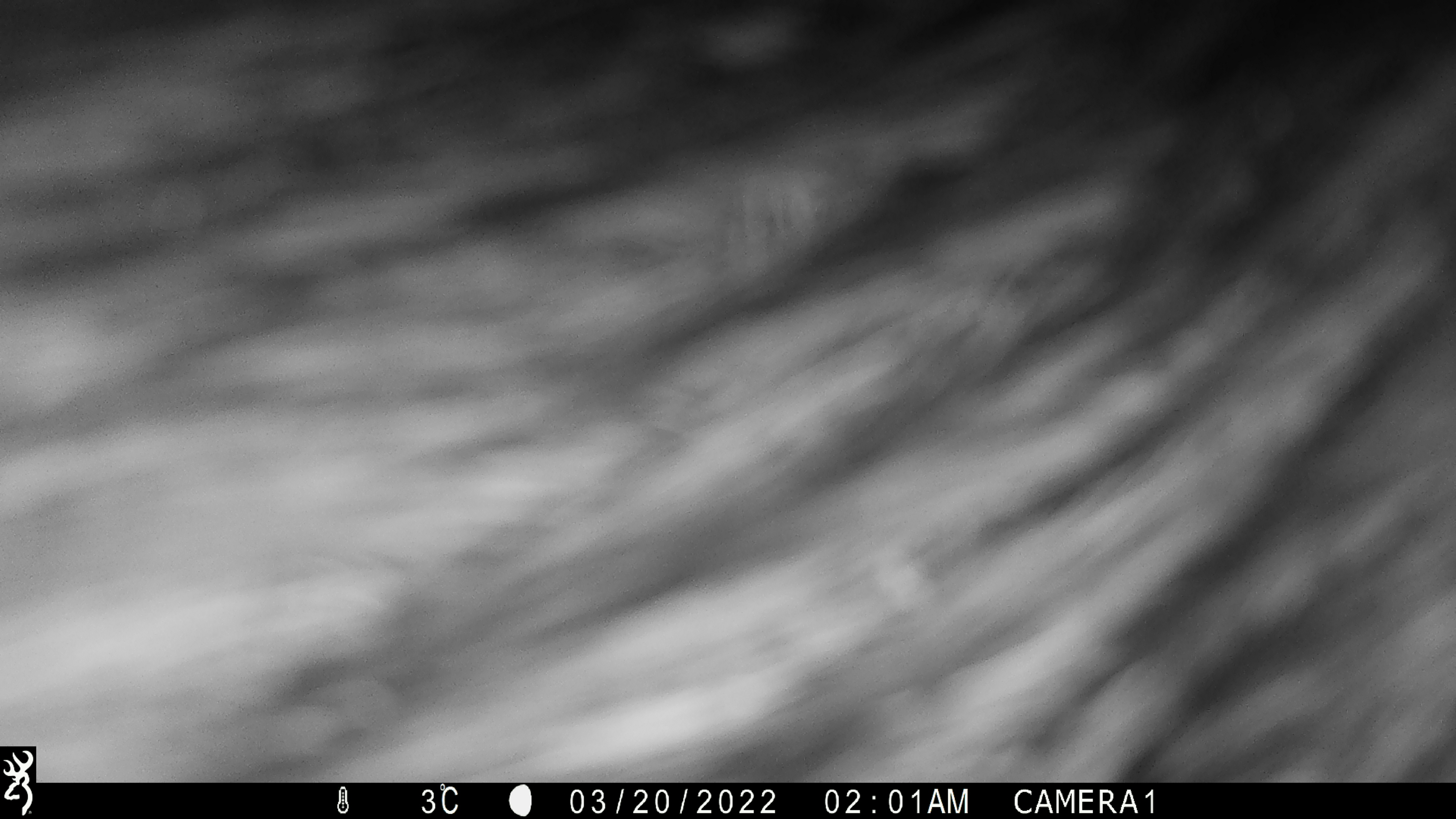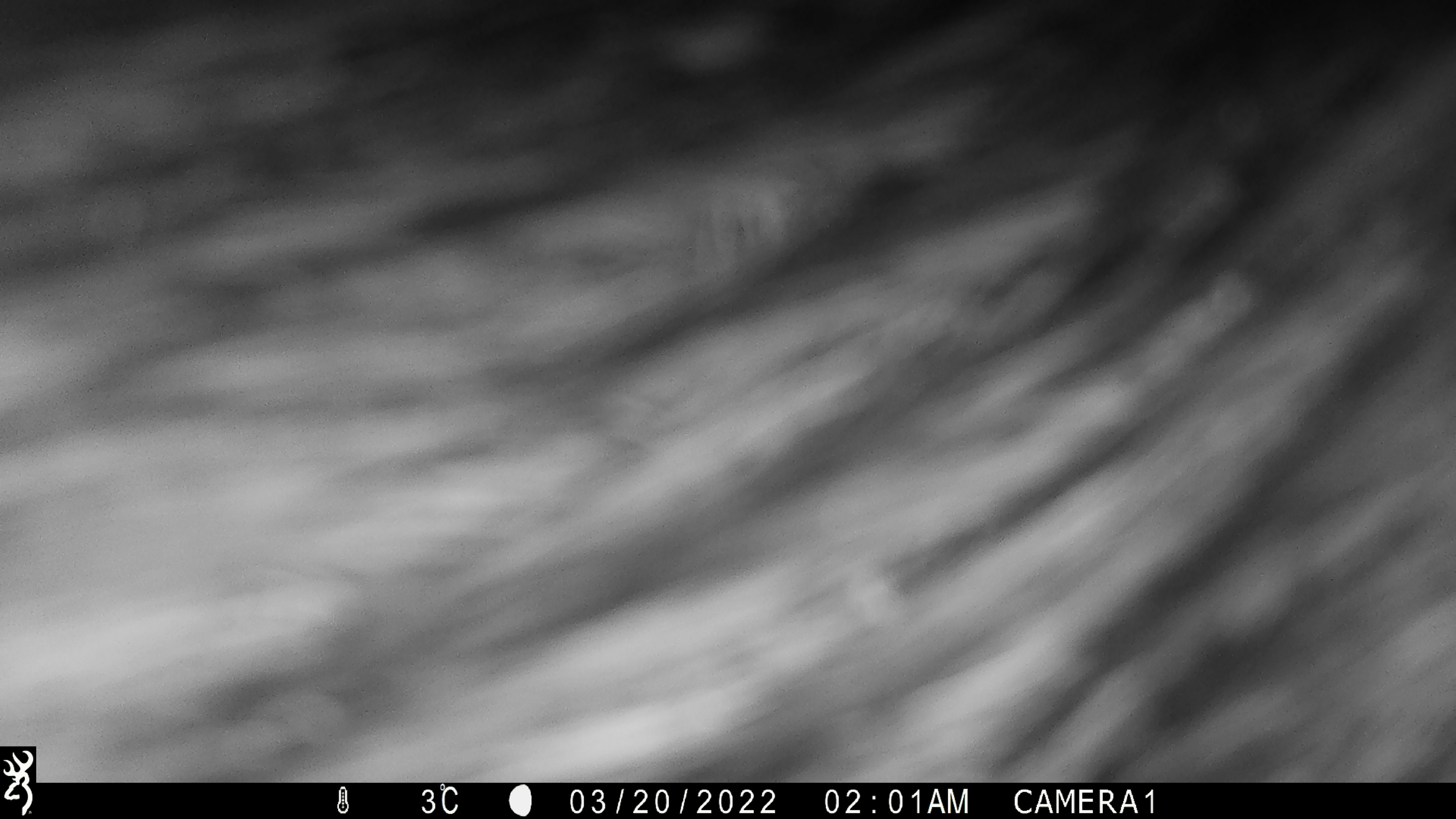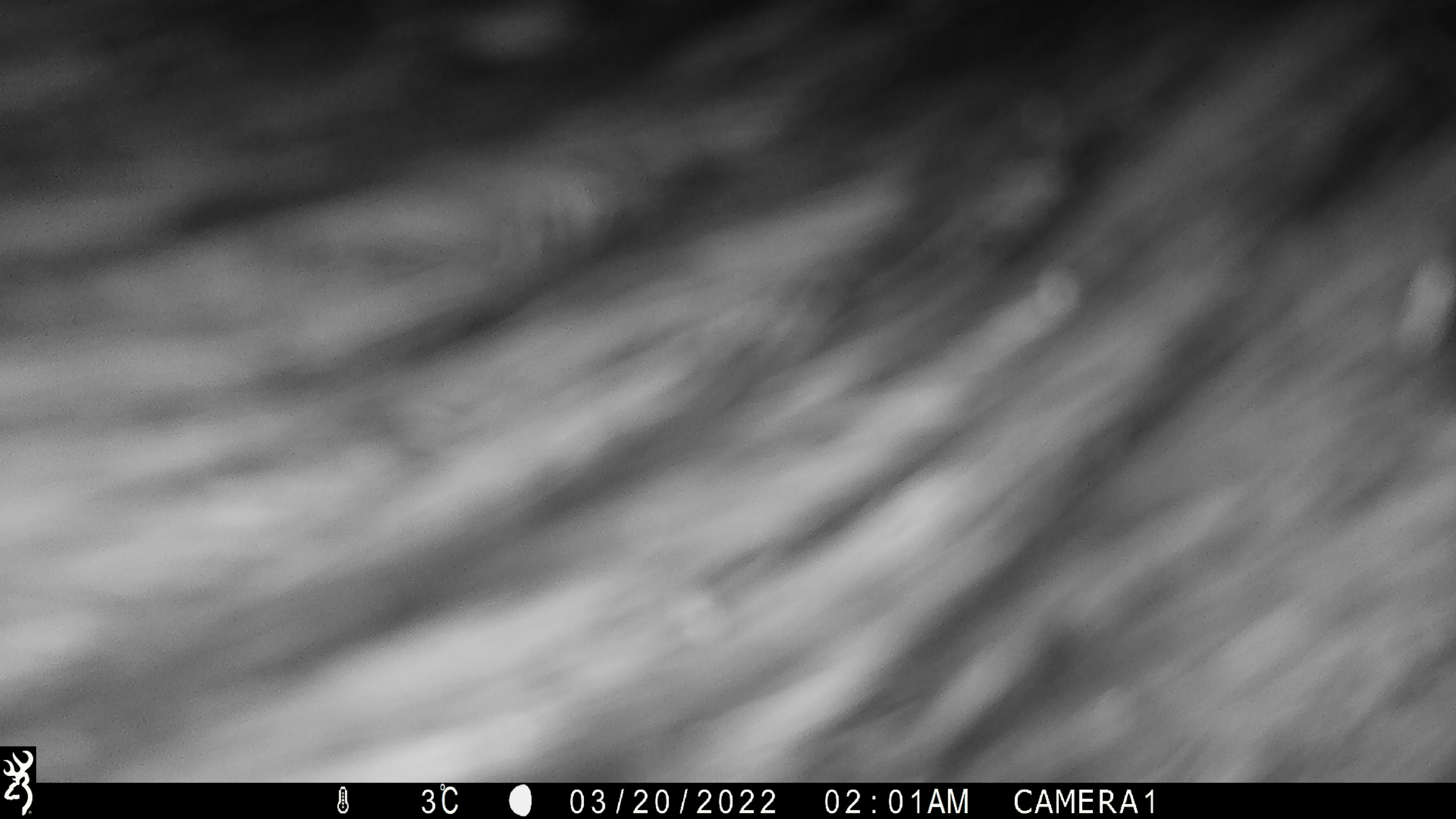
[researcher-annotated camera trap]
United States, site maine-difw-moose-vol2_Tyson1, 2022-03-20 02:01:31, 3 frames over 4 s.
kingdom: Animalia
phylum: Chordata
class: Mammalia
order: Artiodactyla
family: Cervidae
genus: Alces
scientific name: Alces alces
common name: moose